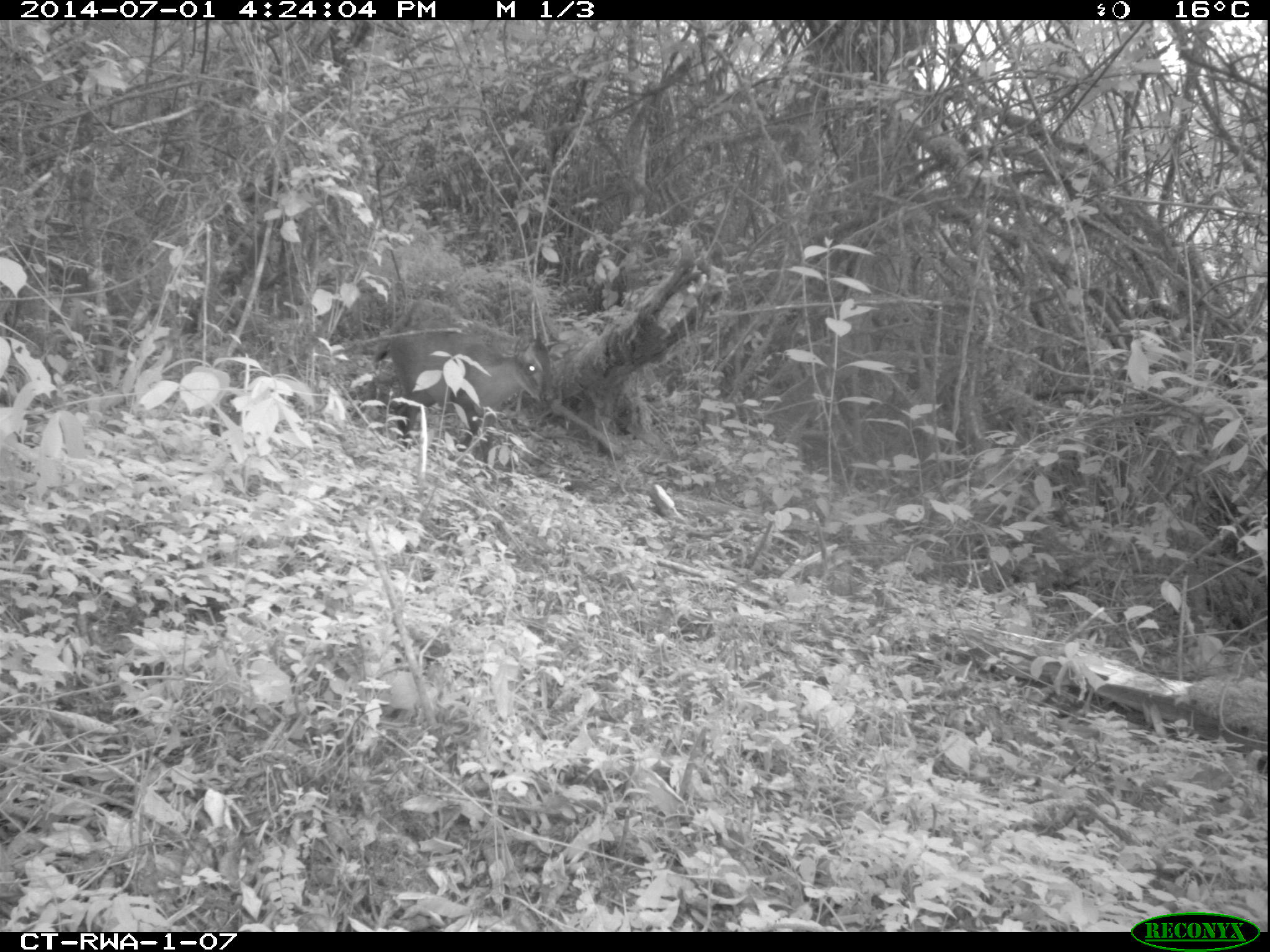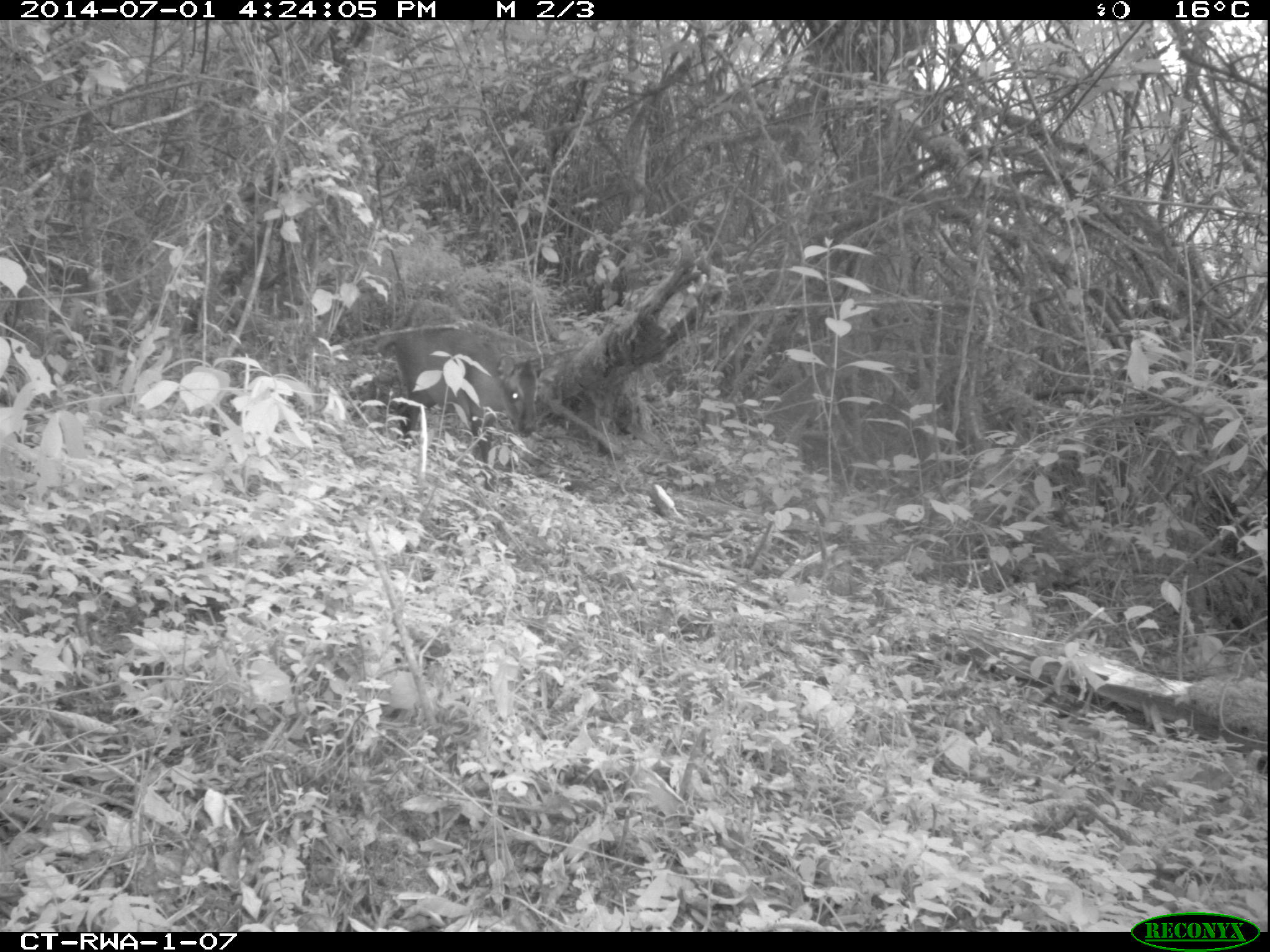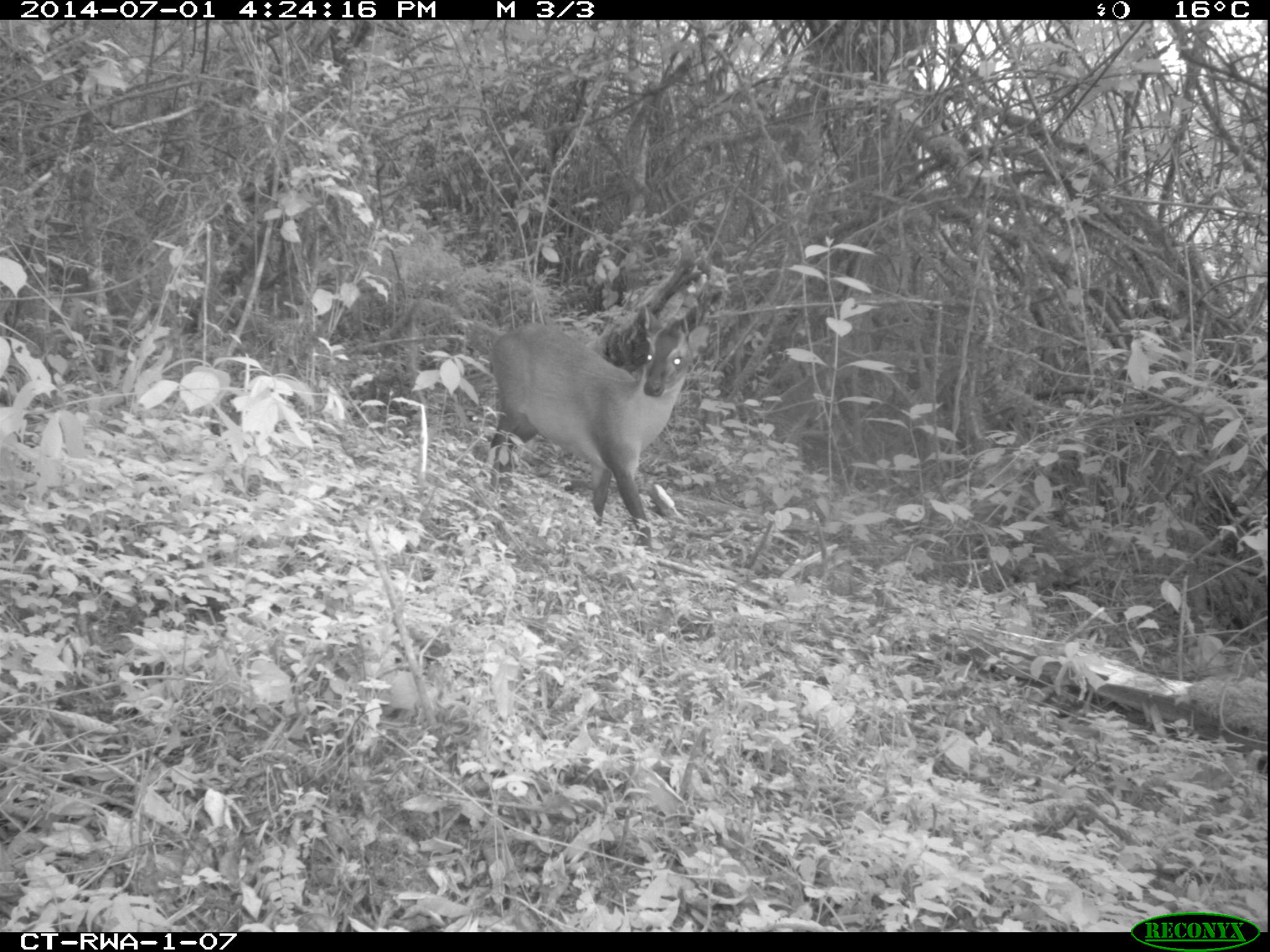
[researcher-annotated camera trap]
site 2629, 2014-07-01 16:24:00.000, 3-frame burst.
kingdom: Animalia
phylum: Chordata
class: Mammalia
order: Artiodactyla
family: Bovidae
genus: Cephalophus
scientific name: Cephalophus nigrifrons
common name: black-fronted duiker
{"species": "Cephalophus nigrifrons (black-fronted duiker)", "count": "1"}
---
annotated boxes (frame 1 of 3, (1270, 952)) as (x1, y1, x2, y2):
cephalophus nigrifrons: (373, 301, 556, 470)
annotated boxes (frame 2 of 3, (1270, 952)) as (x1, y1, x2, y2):
cephalophus nigrifrons: (379, 326, 539, 491)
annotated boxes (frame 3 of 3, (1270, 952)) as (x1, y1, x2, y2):
cephalophus nigrifrons: (489, 302, 711, 555)